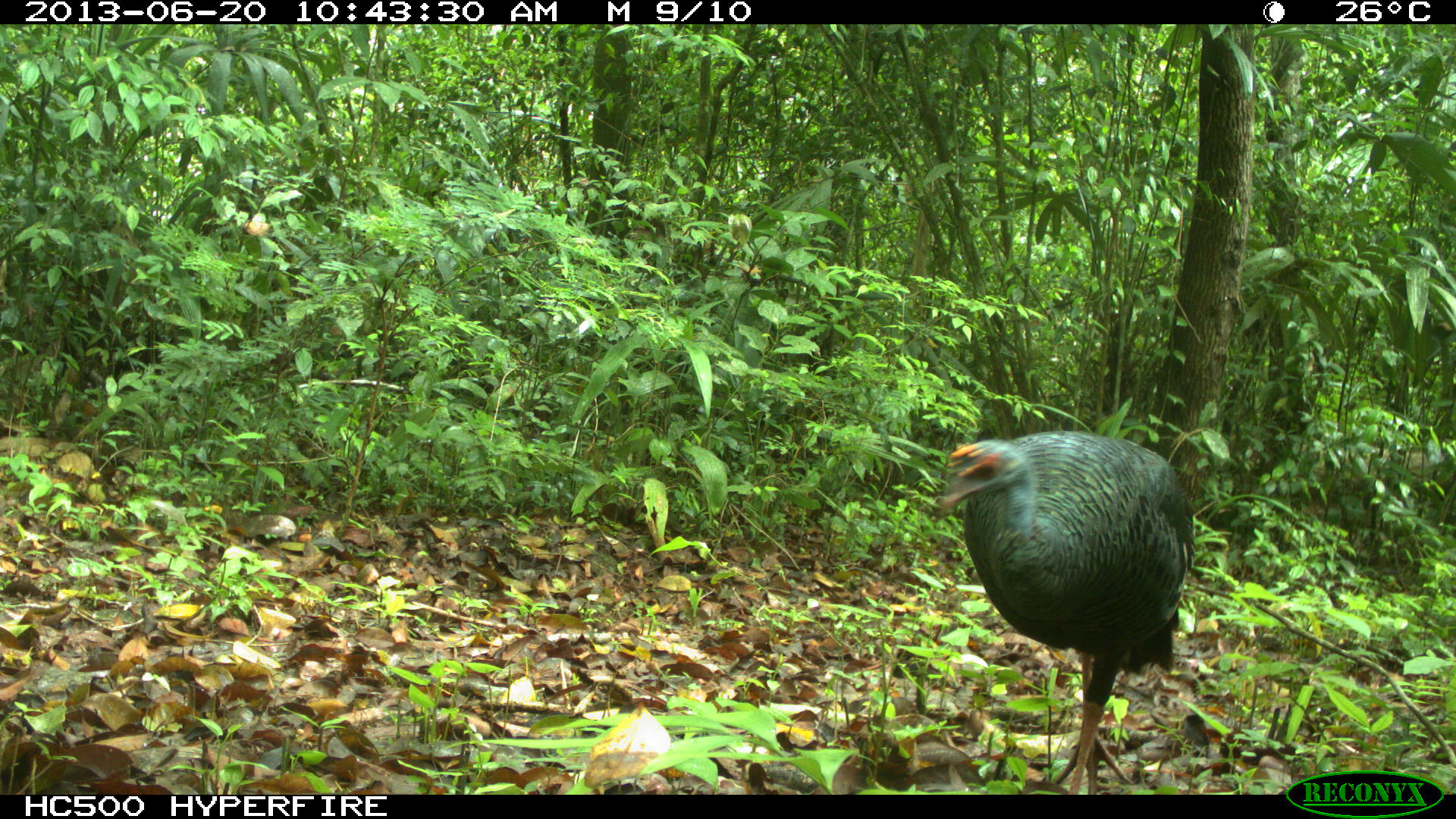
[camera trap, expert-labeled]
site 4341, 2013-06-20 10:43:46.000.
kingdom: Animalia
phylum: Chordata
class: Aves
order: Galliformes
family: Phasianidae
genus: Meleagris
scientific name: Meleagris ocellata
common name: ocellated turkey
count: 1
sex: female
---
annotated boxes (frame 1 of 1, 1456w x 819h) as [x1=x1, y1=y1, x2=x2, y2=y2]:
meleagris ocellata: [x1=938, y1=428, x2=1197, y2=794]